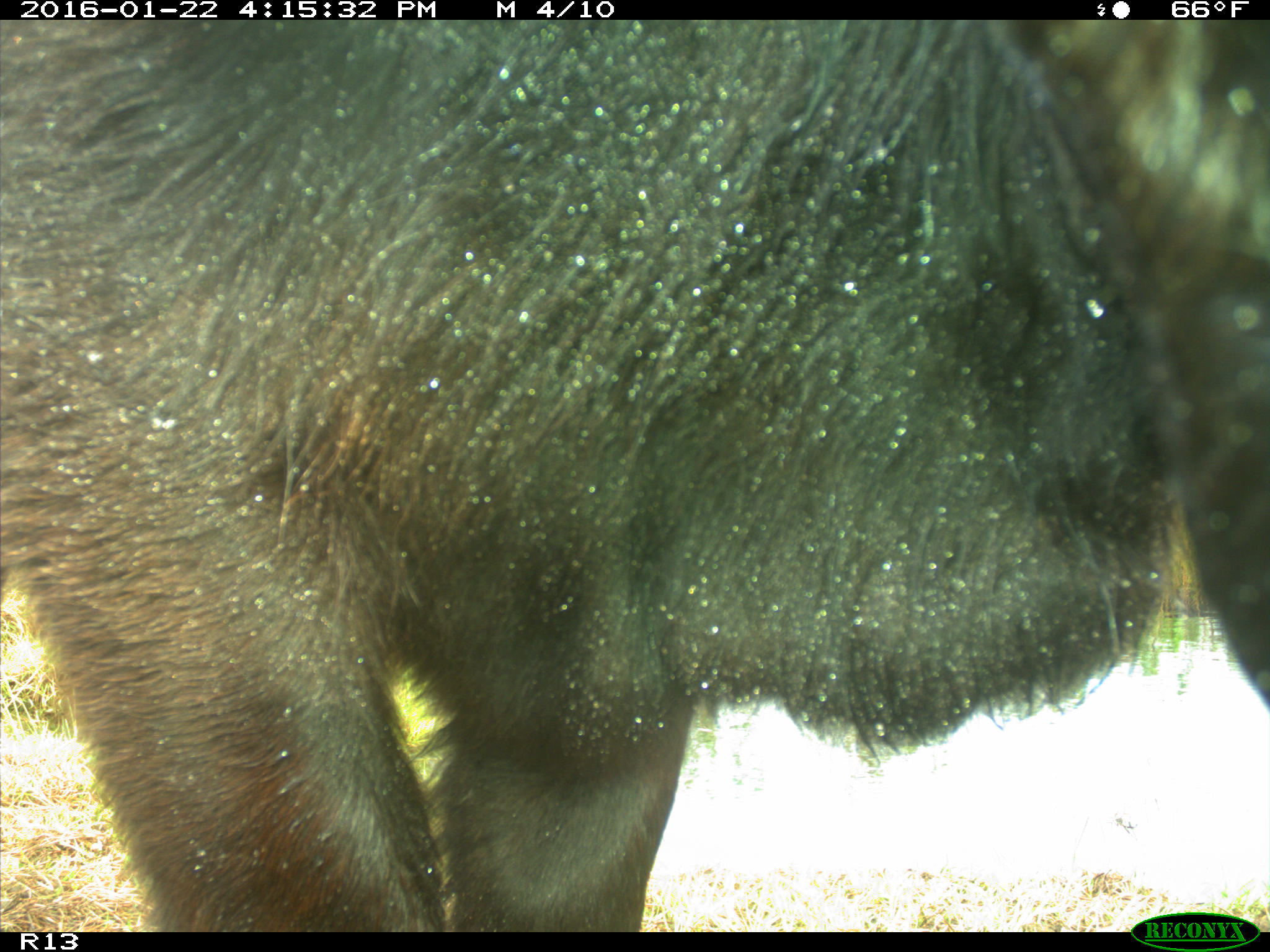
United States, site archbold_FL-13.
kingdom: Animalia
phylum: Chordata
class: Mammalia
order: Artiodactyla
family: Bovidae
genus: Bos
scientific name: Bos taurus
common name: domestic cow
Bos taurus (domestic cow).